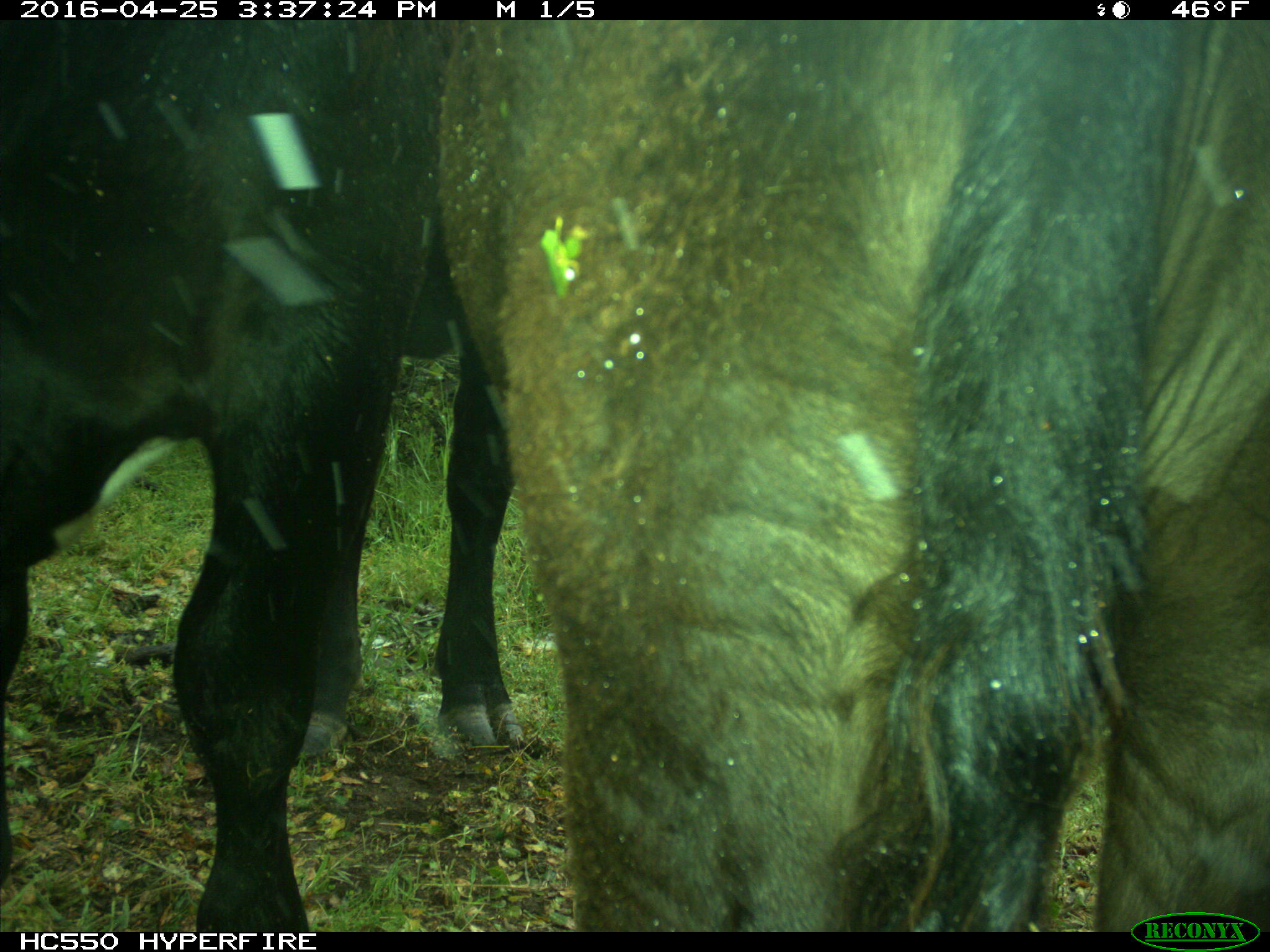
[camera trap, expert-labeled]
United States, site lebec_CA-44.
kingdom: Animalia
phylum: Chordata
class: Mammalia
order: Artiodactyla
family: Bovidae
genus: Bos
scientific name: Bos taurus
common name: domestic cow